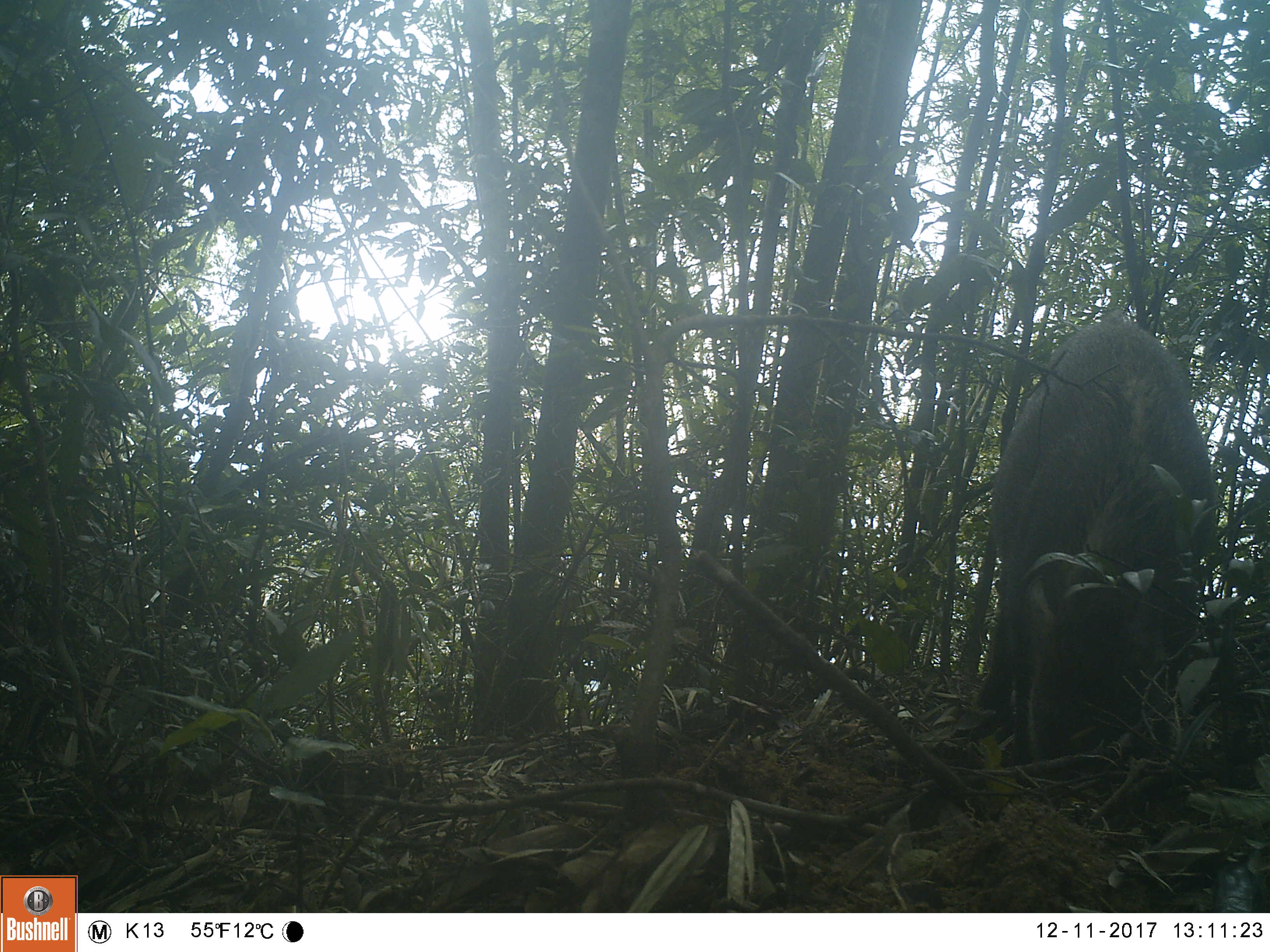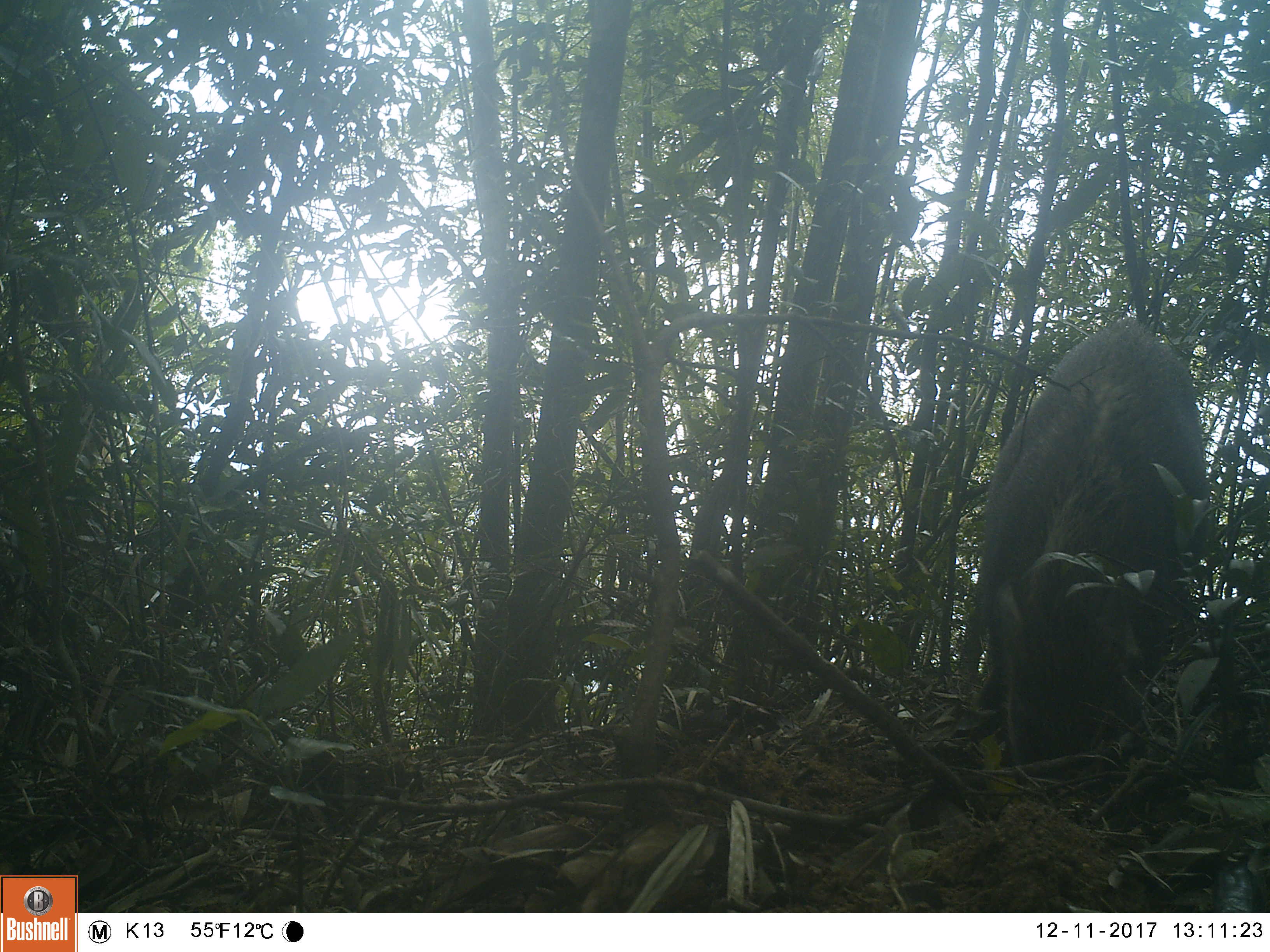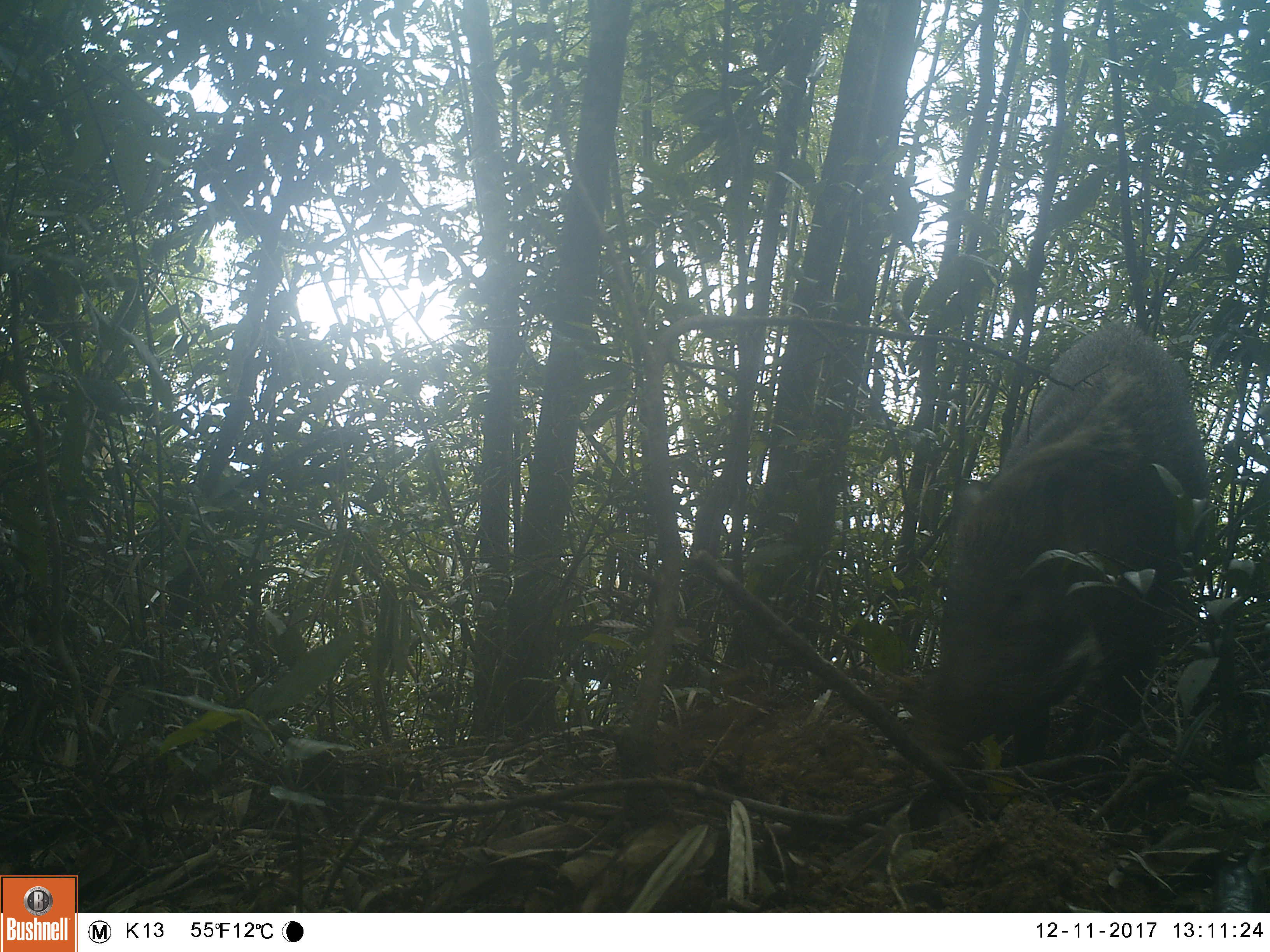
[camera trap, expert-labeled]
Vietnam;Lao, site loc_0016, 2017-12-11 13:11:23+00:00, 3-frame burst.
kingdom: Animalia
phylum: Chordata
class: Mammalia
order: Artiodactyla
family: Suidae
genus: Sus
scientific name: Sus scrofa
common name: eurasian wild pig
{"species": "eurasian wild pig (Sus scrofa)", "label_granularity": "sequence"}